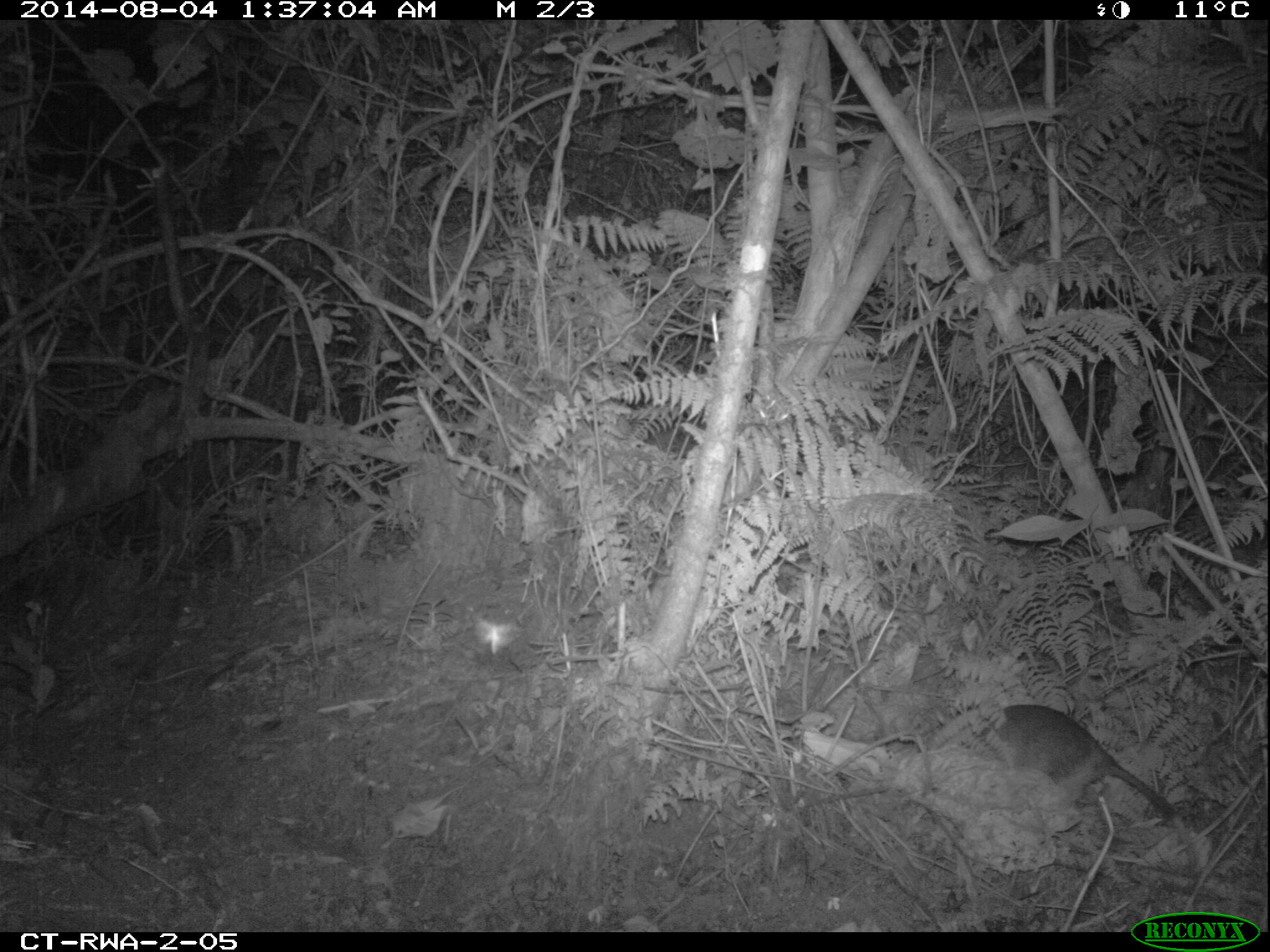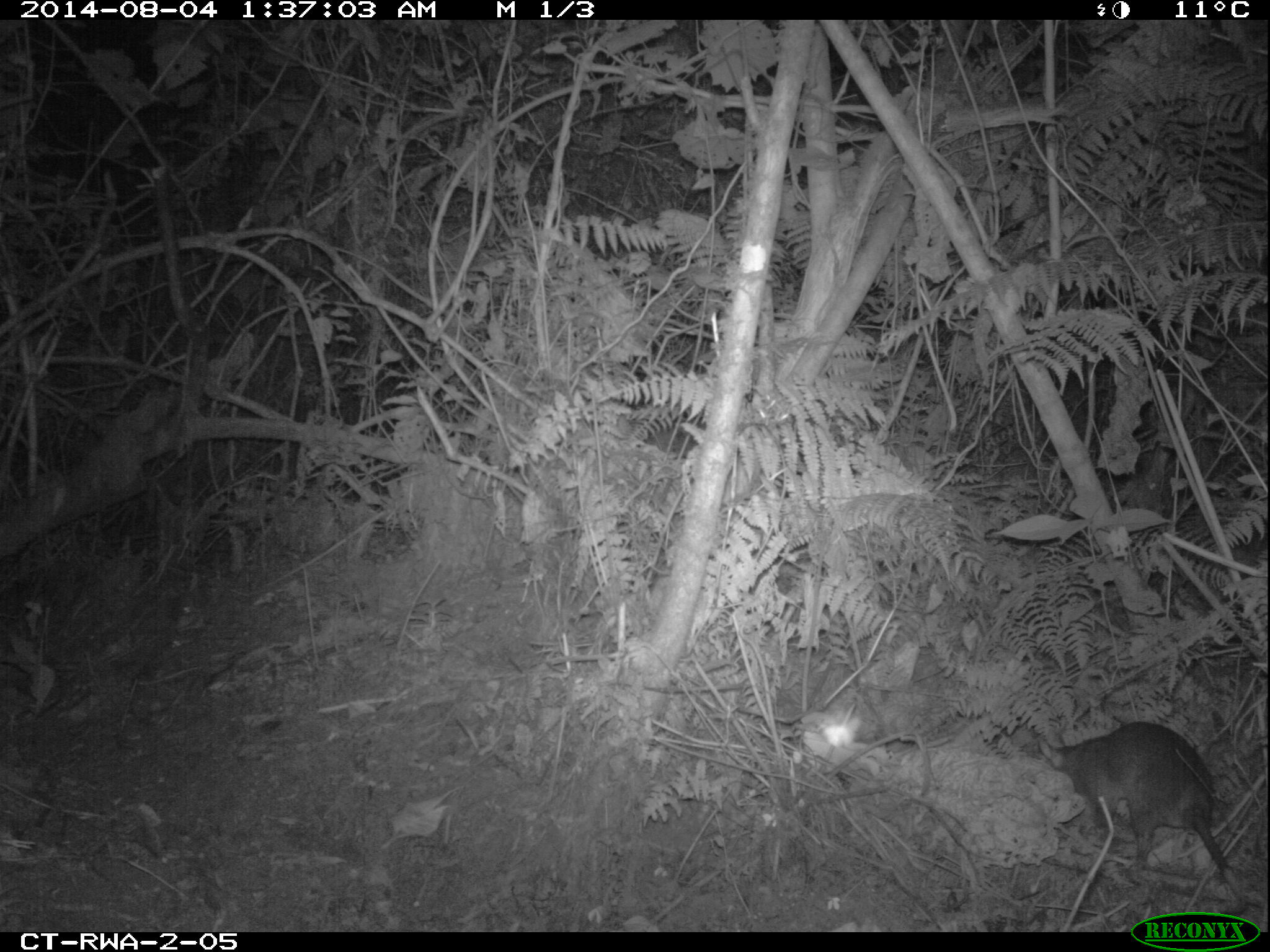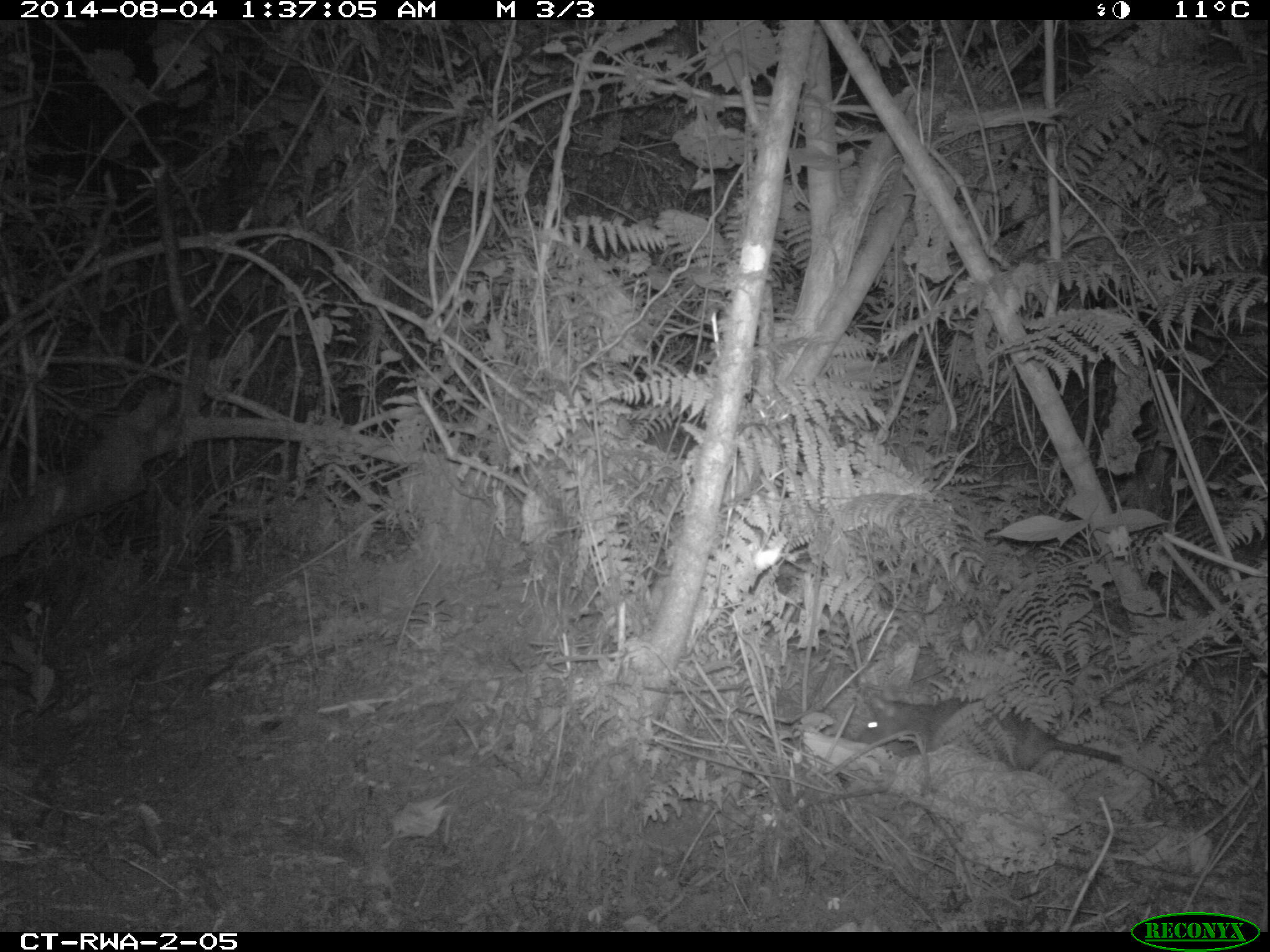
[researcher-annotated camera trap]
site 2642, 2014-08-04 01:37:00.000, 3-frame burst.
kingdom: Animalia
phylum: Chordata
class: Mammalia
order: Rodentia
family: Nesomyidae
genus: Cricetomys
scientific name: Cricetomys gambianus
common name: african giant pouched rat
Cricetomys gambianus (african giant pouched rat), count 1.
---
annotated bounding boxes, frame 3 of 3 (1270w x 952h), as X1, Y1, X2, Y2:
cricetomys gambianus: 851, 689, 1183, 808